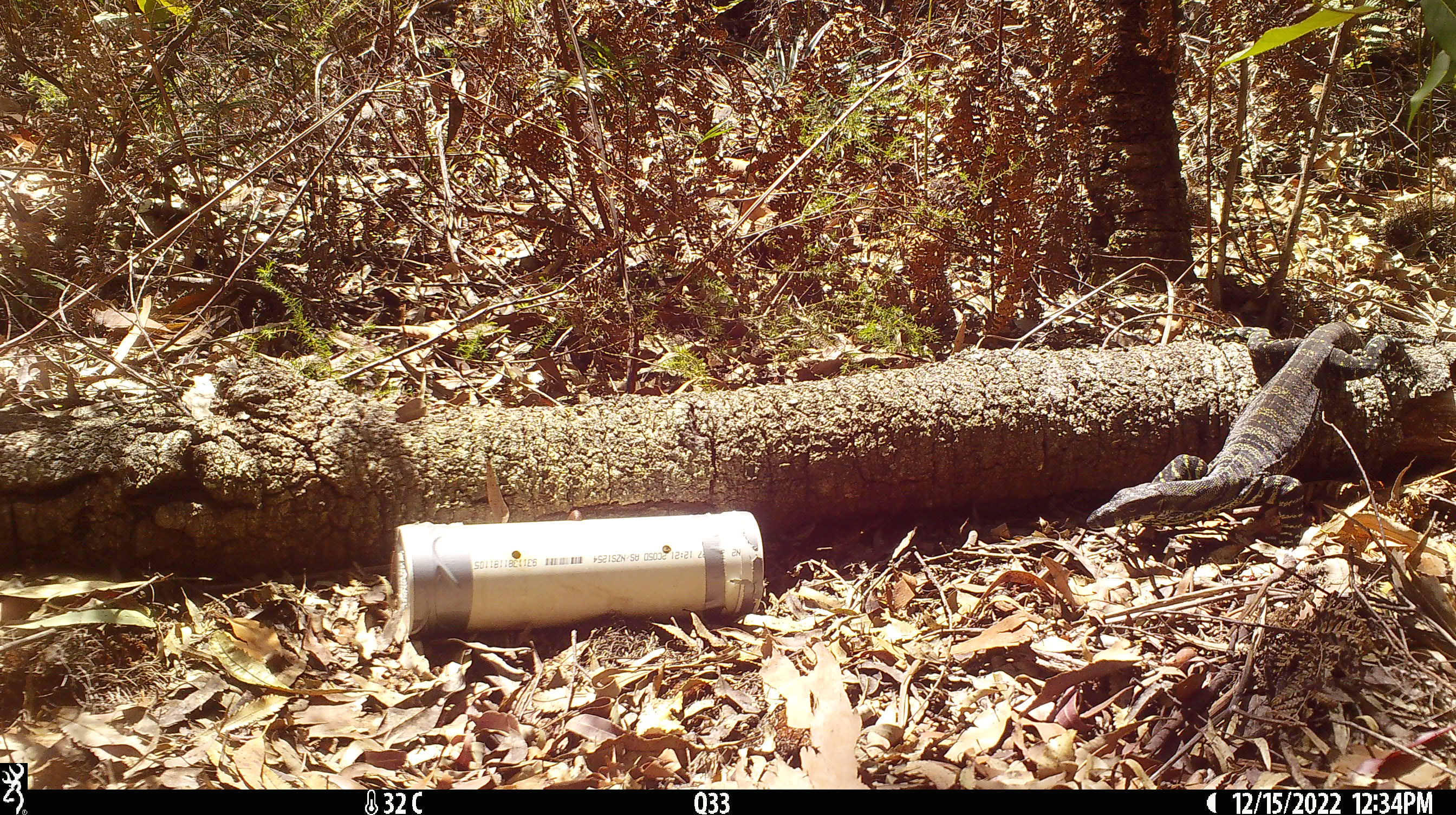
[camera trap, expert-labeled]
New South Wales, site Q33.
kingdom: Animalia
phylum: Chordata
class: Reptilia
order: Squamata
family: Varanidae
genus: Varanus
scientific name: Varanus varius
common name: lace monitor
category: goanna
Goanna (lace monitor) (Varanus varius).